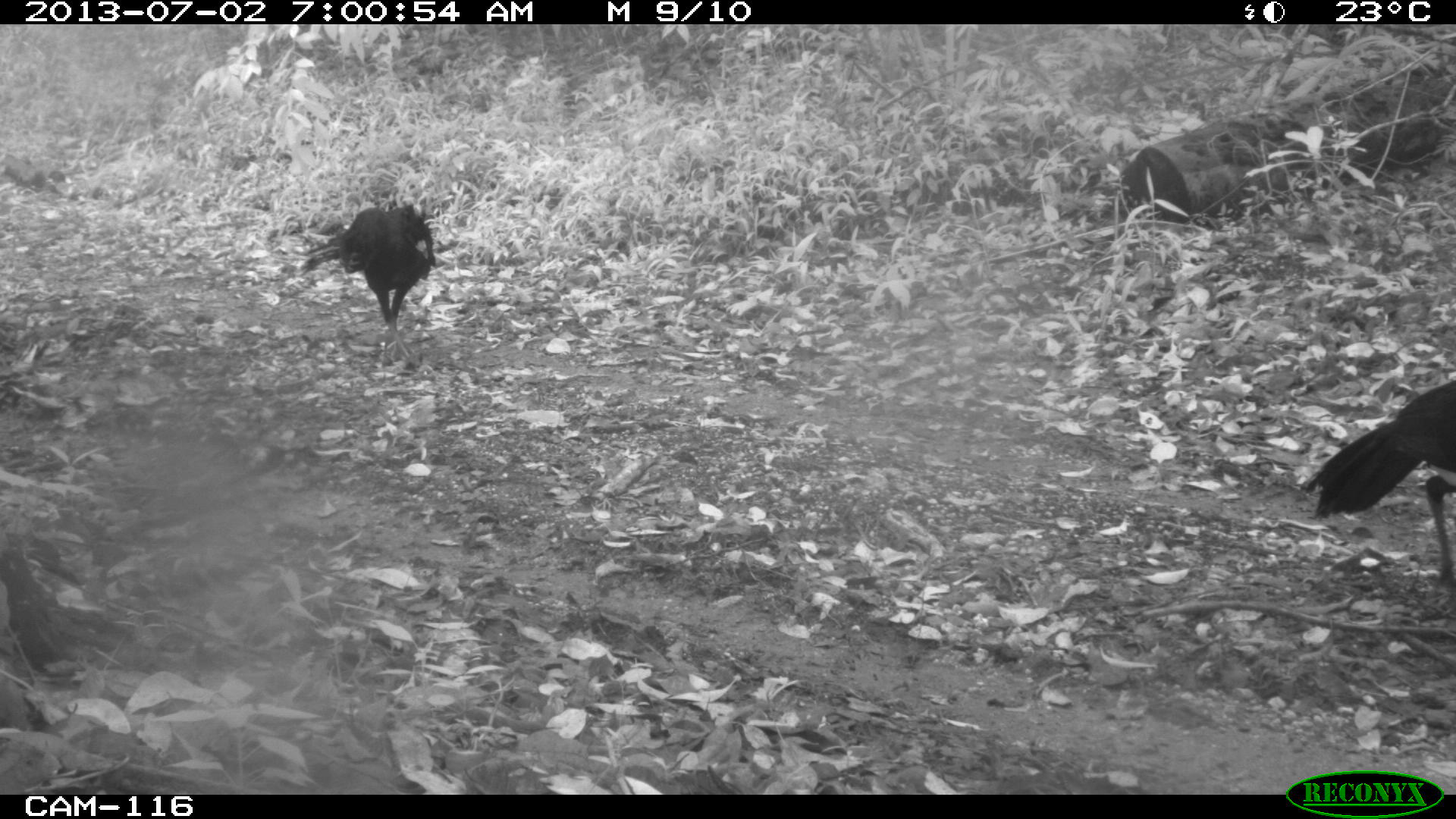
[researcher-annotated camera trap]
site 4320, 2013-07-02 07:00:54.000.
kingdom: Animalia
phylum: Chordata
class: Aves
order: Galliformes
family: Cracidae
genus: Crax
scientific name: Crax rubra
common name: great curassow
Crax rubra (great curassow), count 2.